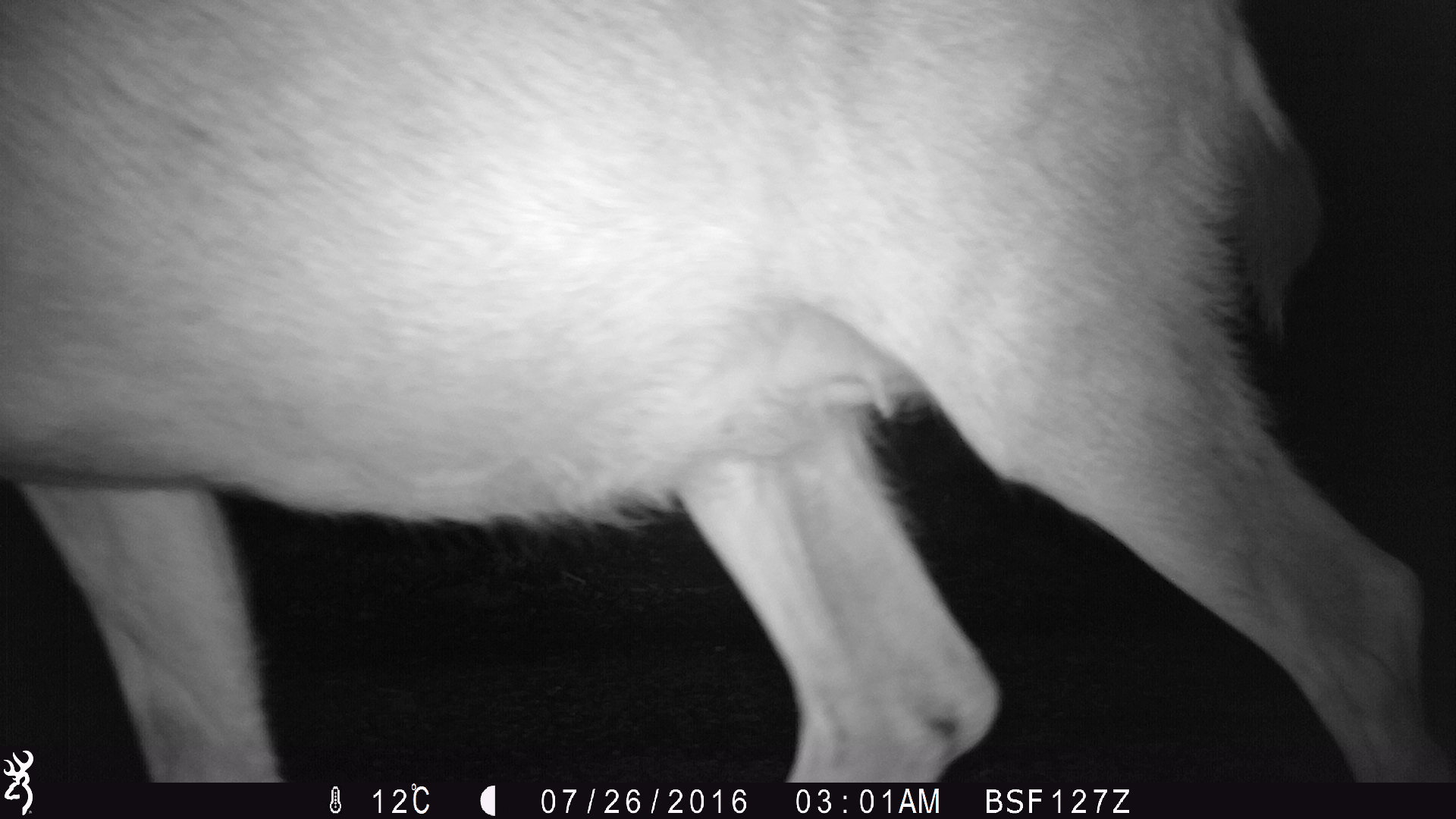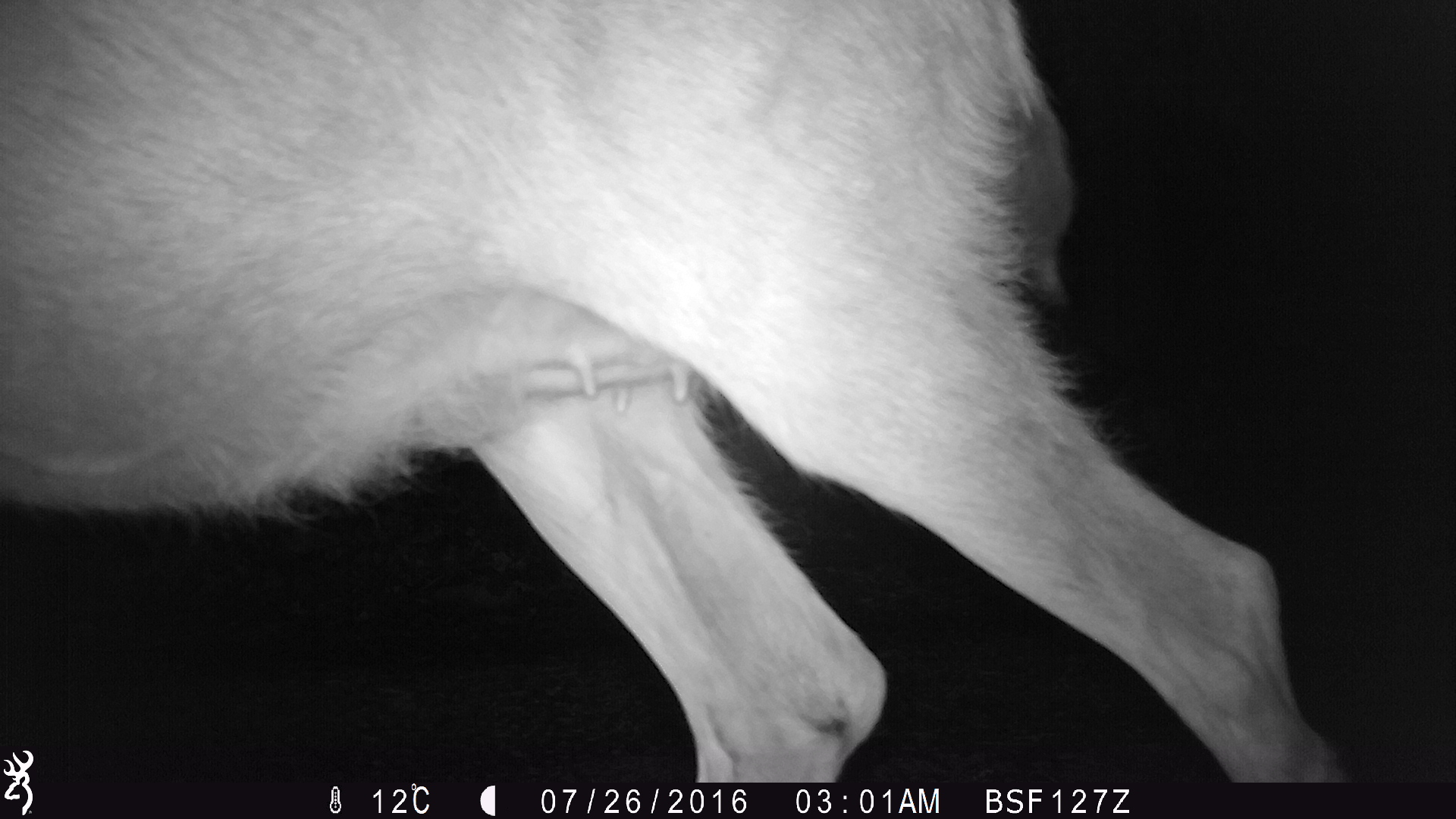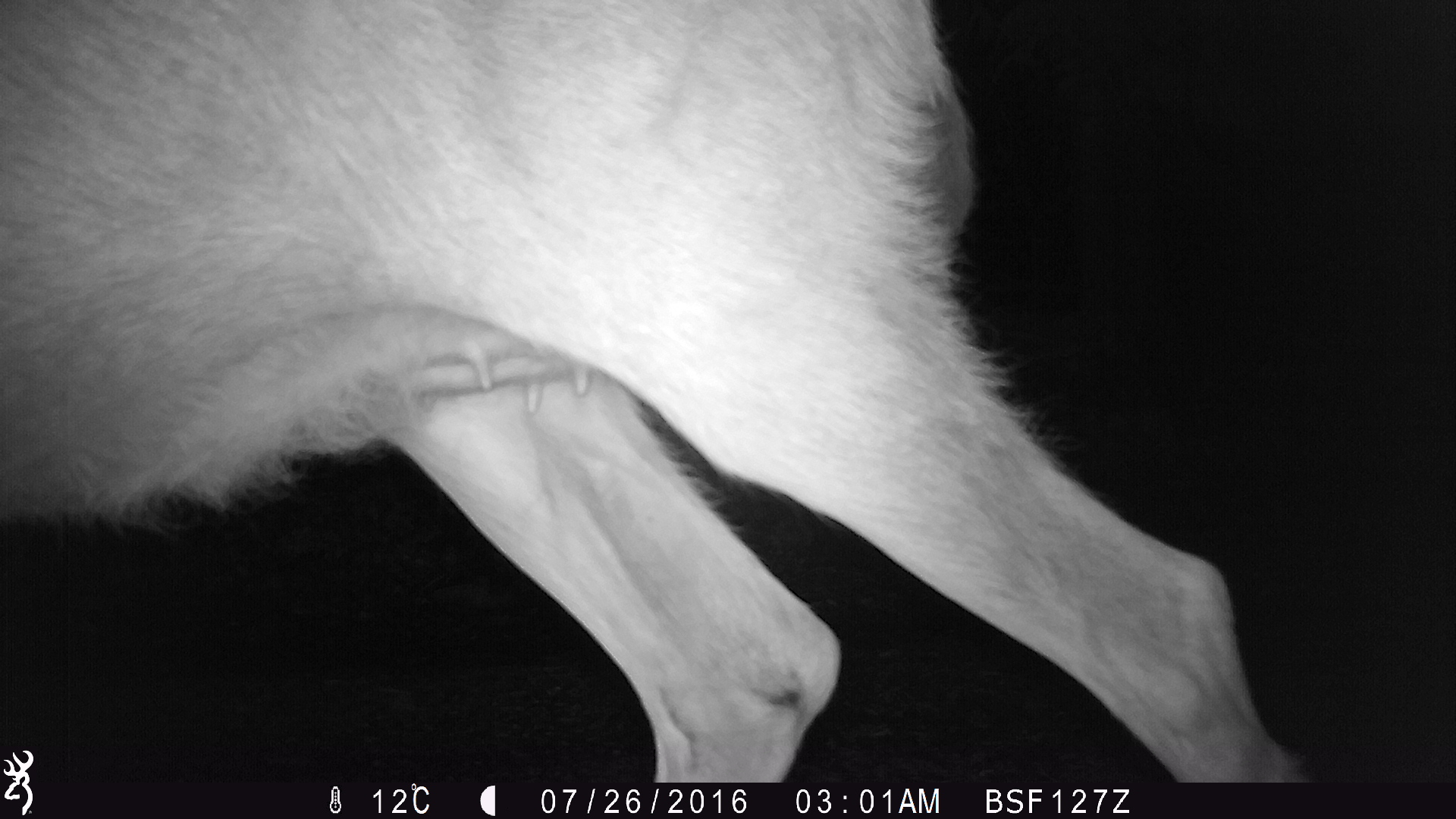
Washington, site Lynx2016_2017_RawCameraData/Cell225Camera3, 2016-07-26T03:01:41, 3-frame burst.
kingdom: Animalia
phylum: Chordata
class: Mammalia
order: Artiodactyla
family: Cervidae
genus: Odocoileus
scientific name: Odocoileus hemionus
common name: mule deer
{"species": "Odocoileus hemionus (mule deer)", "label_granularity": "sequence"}